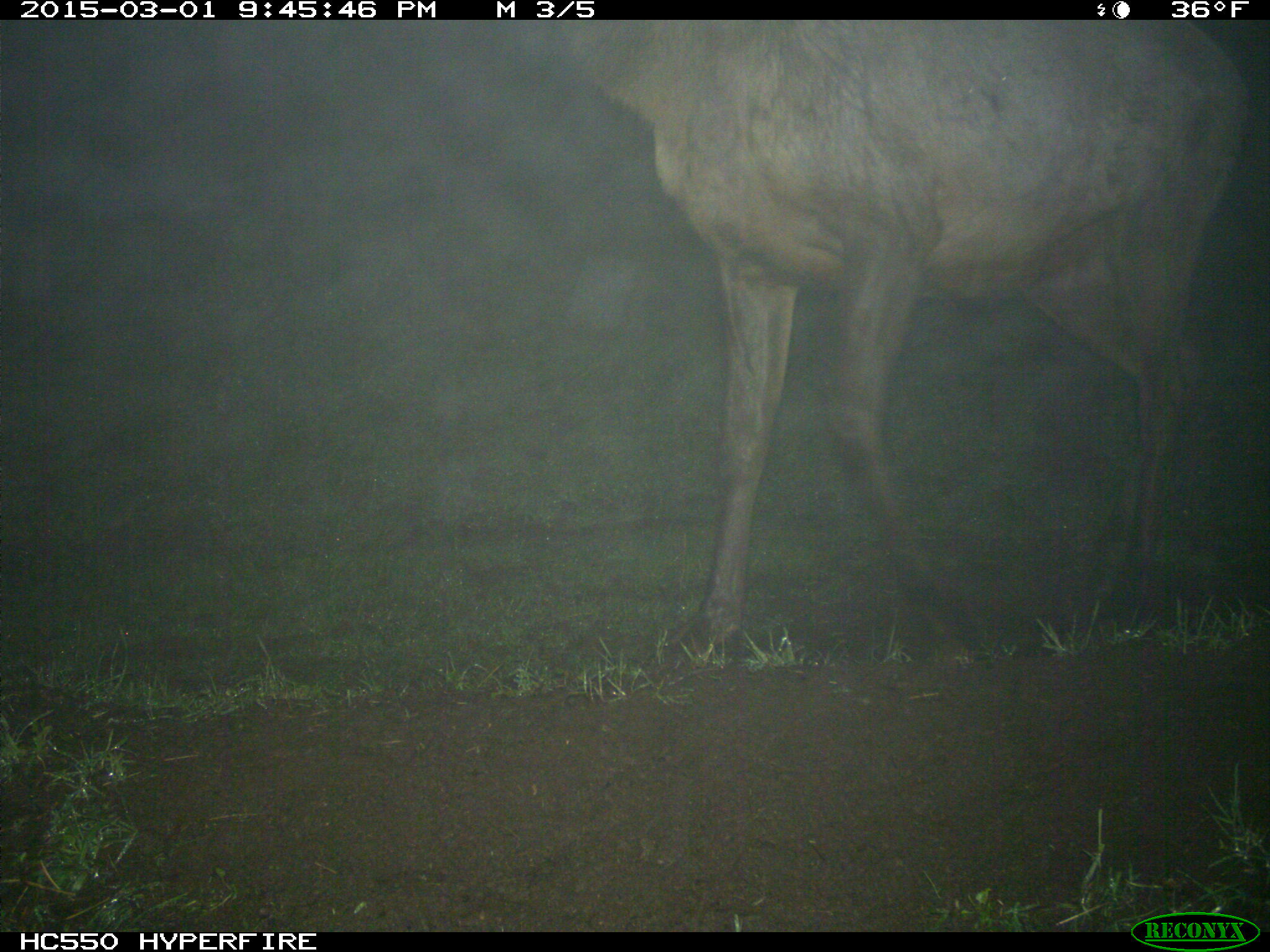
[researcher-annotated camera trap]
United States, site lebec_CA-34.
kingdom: Animalia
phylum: Chordata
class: Mammalia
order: Artiodactyla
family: Cervidae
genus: Cervus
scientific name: Cervus canadensis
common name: elk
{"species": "Cervus canadensis (elk)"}